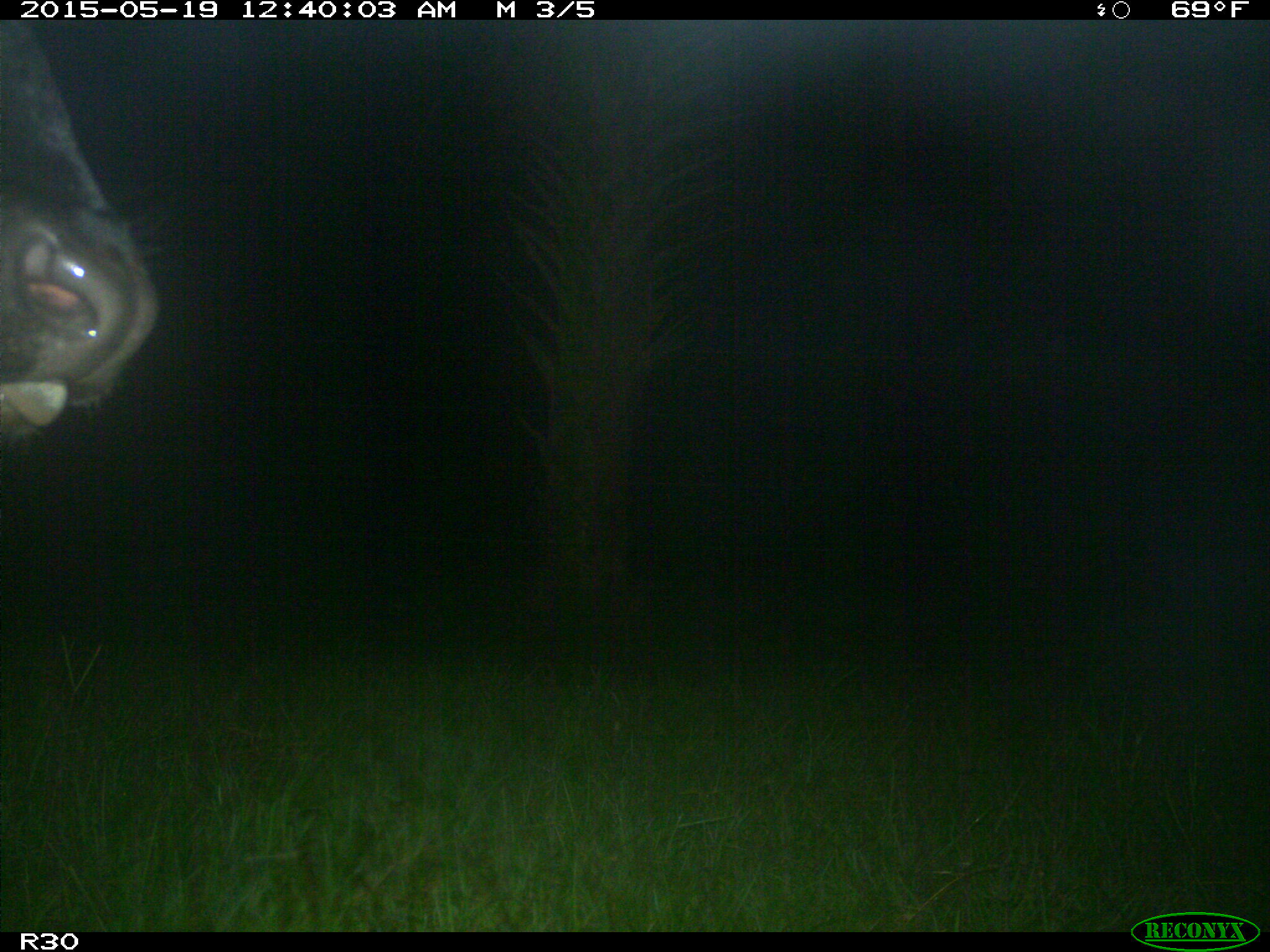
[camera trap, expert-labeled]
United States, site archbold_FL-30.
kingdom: Animalia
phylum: Chordata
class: Mammalia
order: Artiodactyla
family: Bovidae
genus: Bos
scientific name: Bos taurus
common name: domestic cow